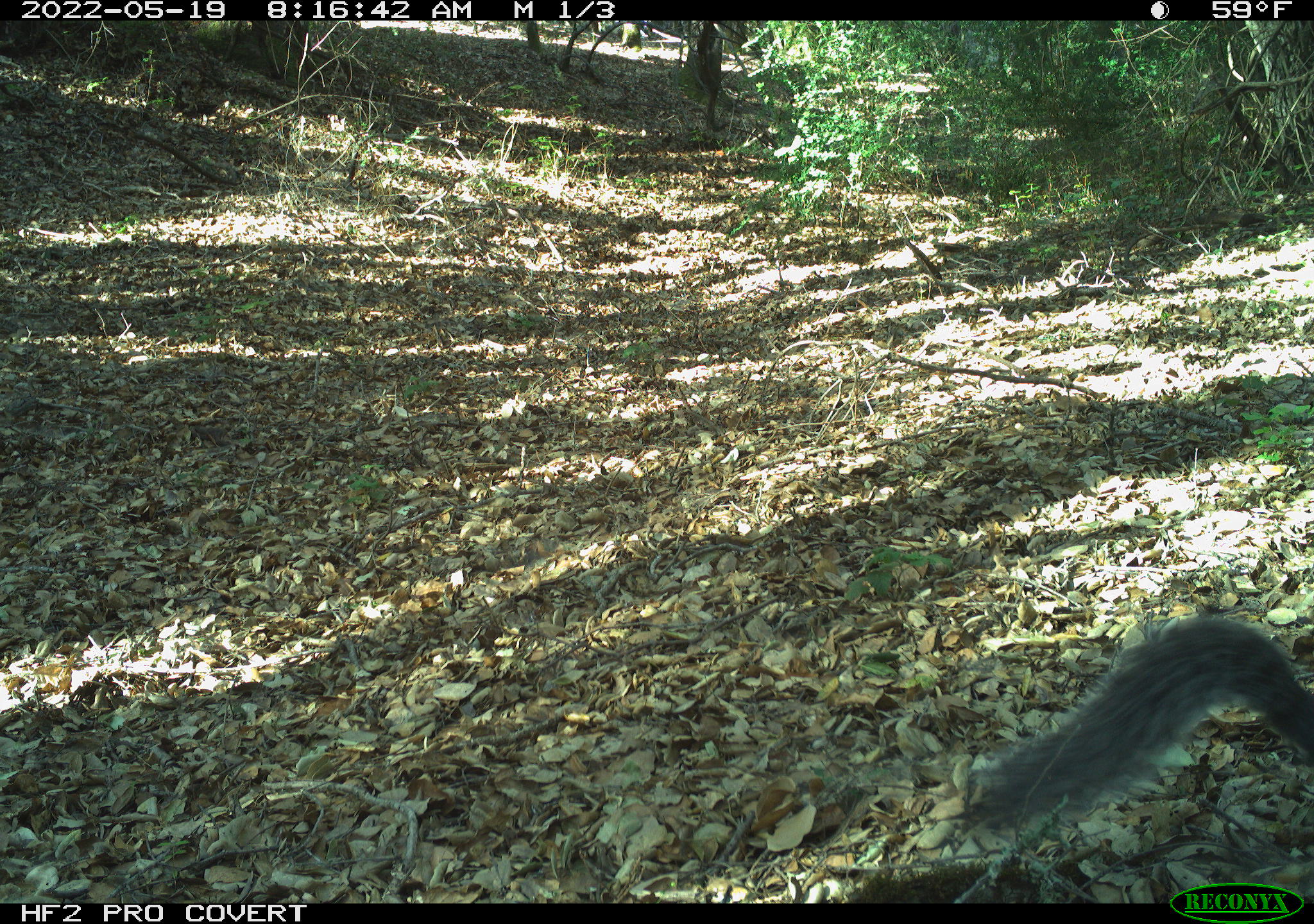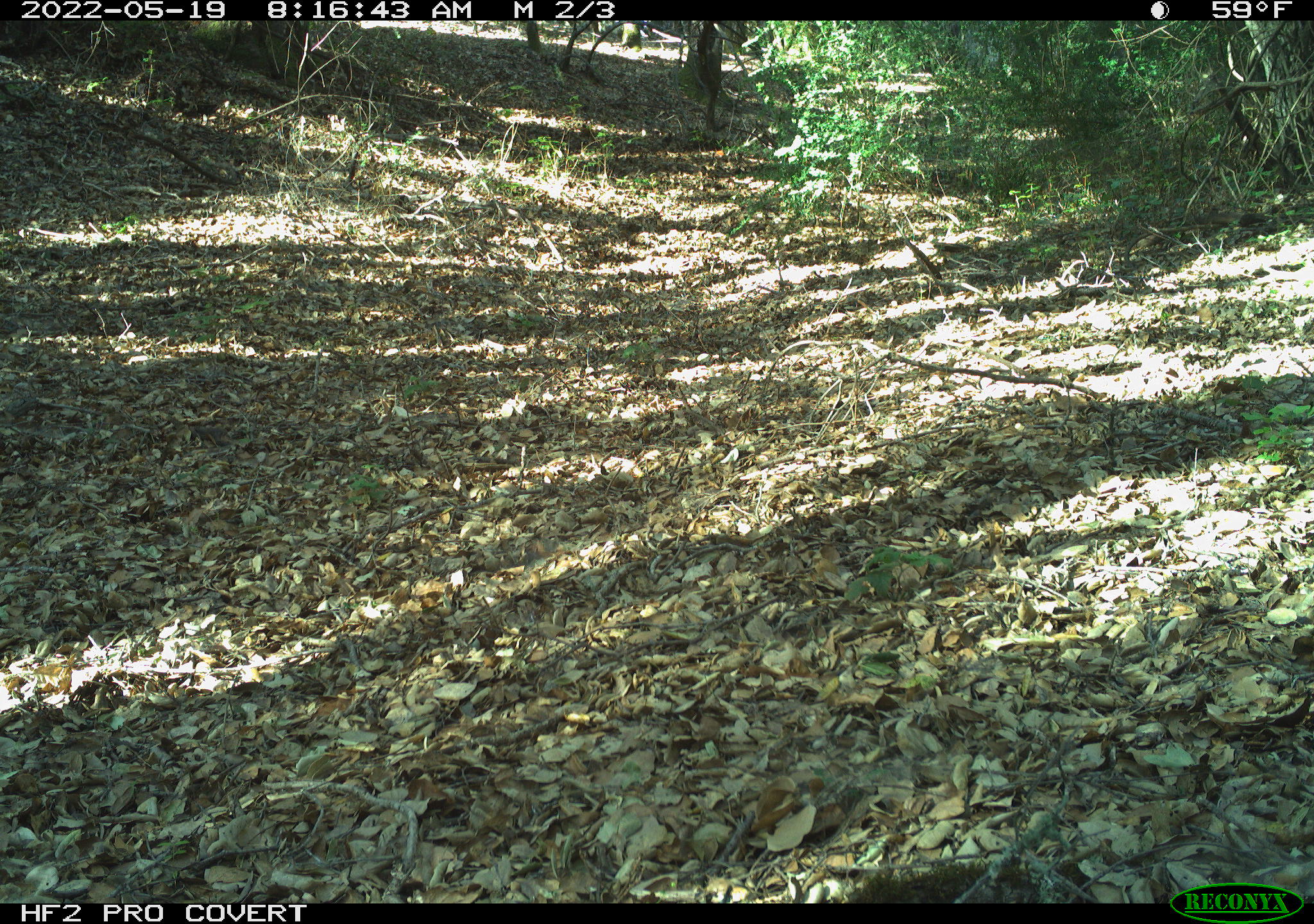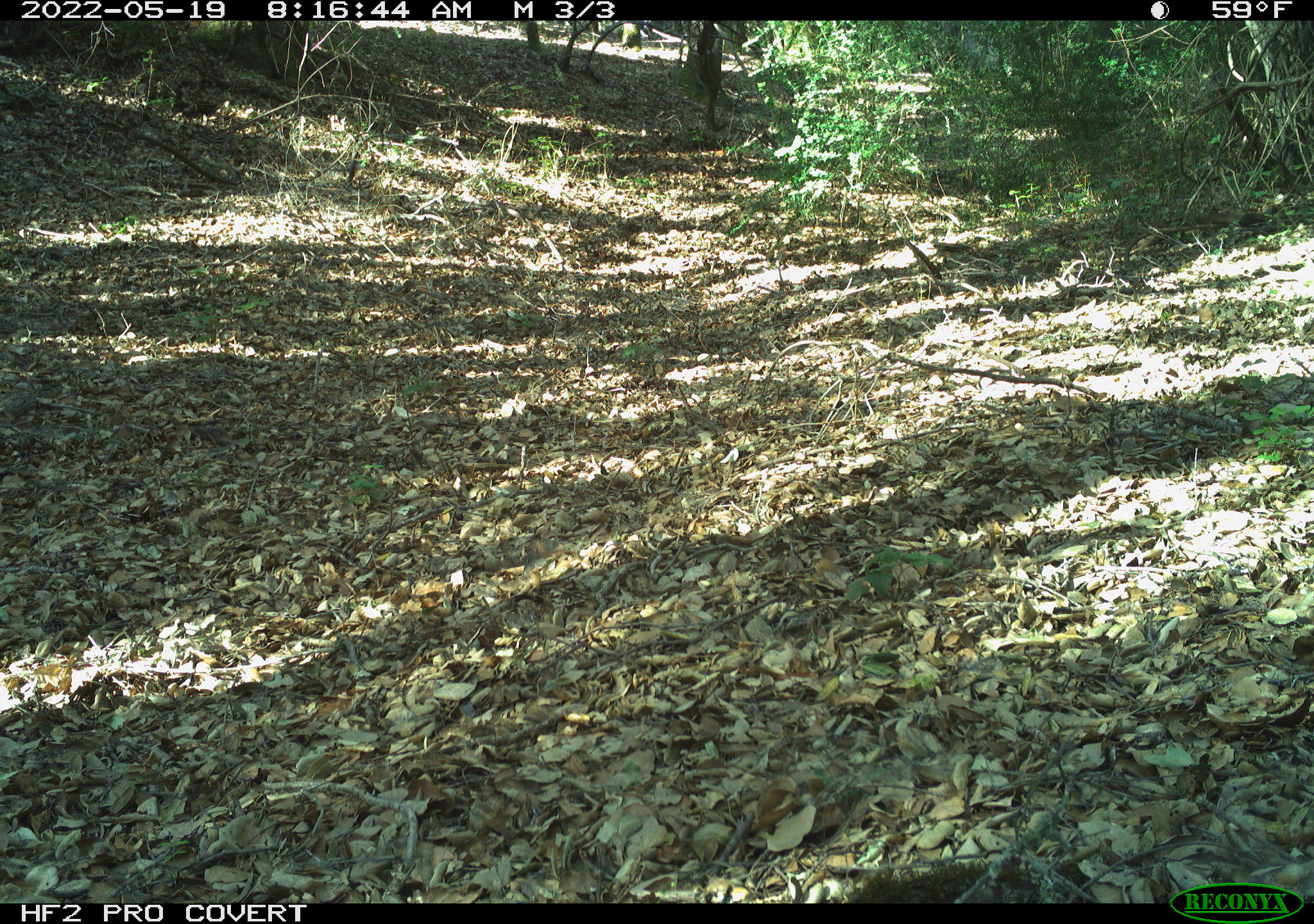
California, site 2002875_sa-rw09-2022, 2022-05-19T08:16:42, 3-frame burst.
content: unidentified animal